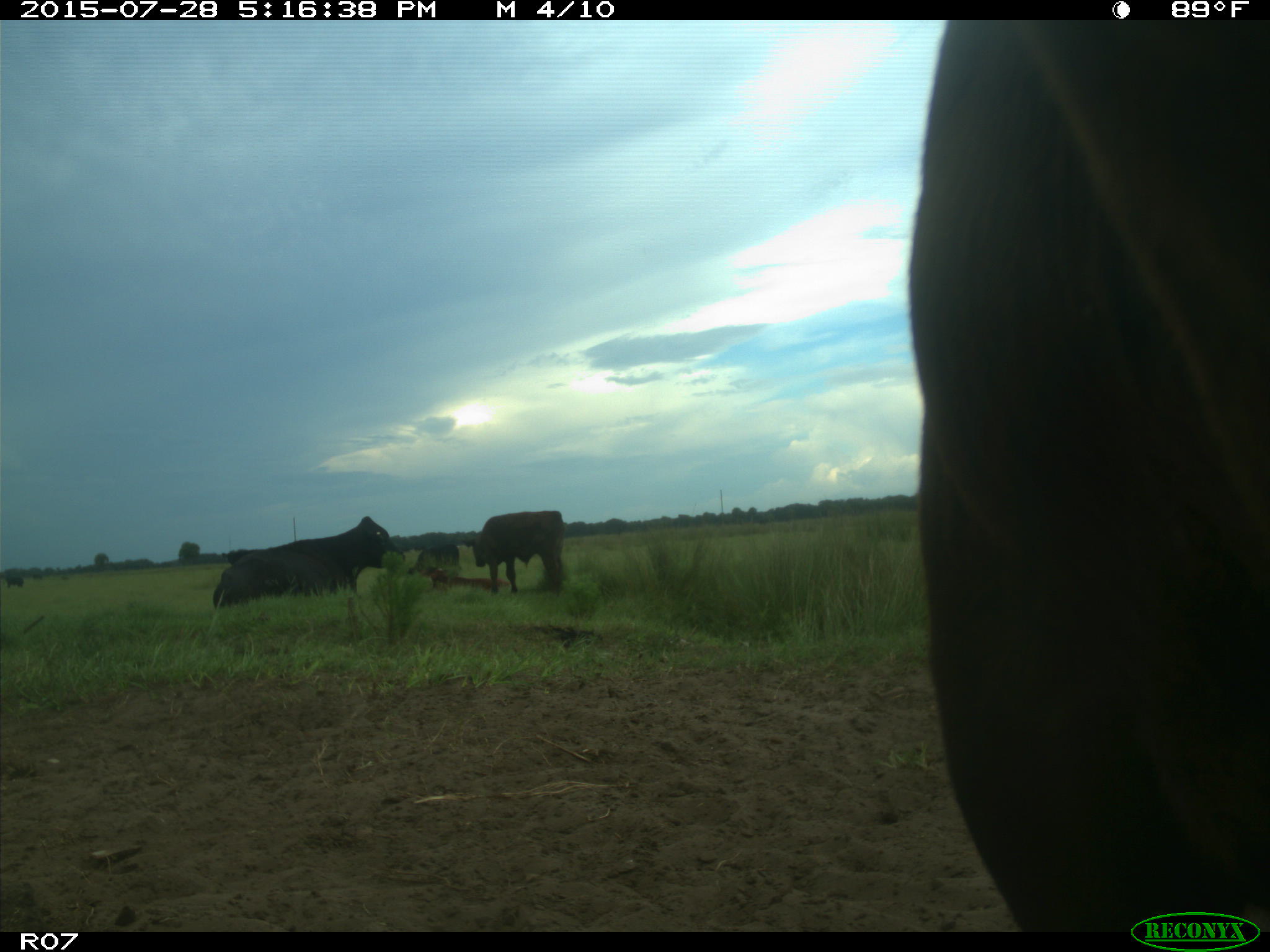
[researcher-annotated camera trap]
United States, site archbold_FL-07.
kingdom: Animalia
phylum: Chordata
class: Mammalia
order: Artiodactyla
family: Bovidae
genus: Bos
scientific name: Bos taurus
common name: domestic cow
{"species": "Bos taurus (domestic cow)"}